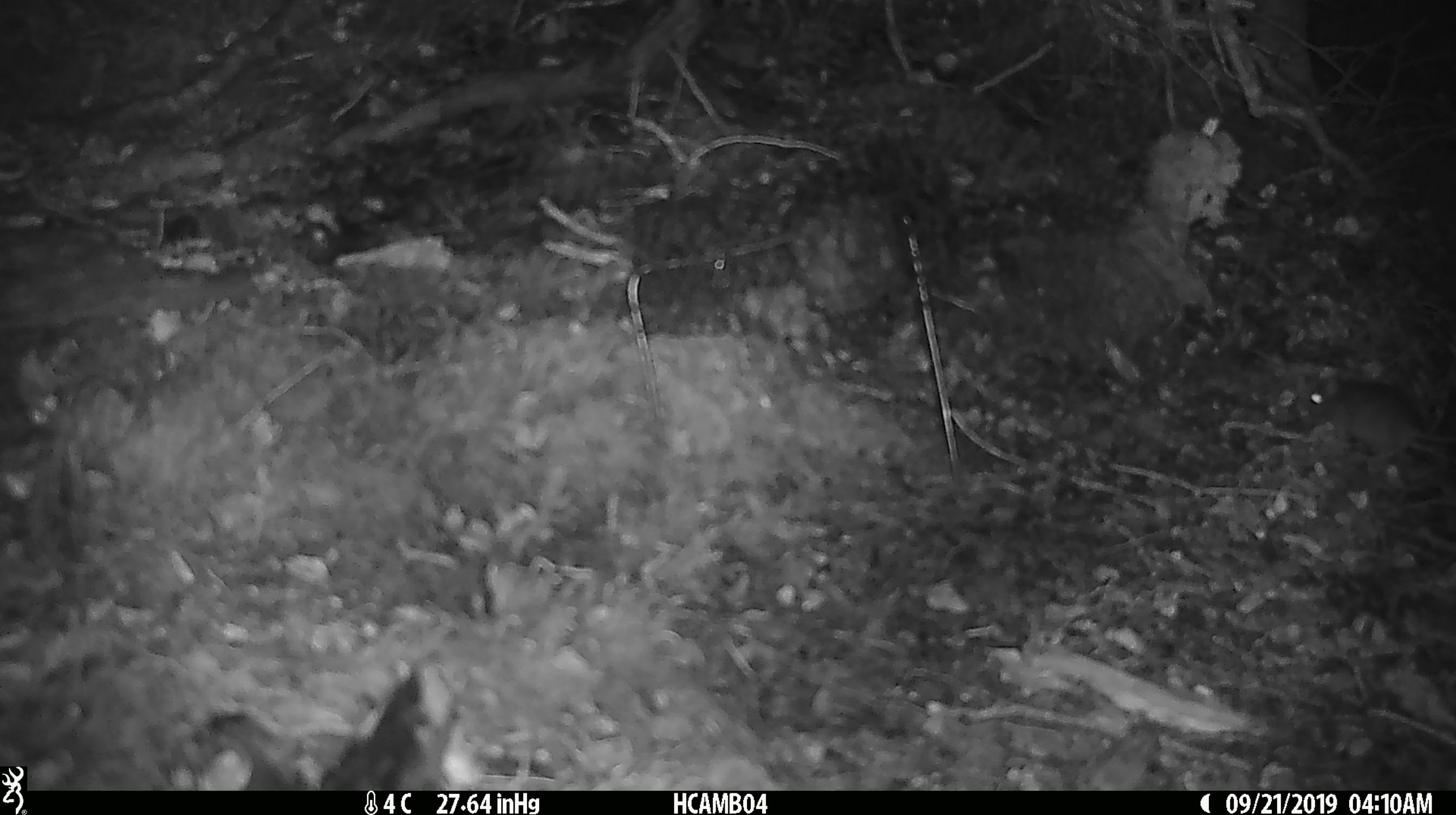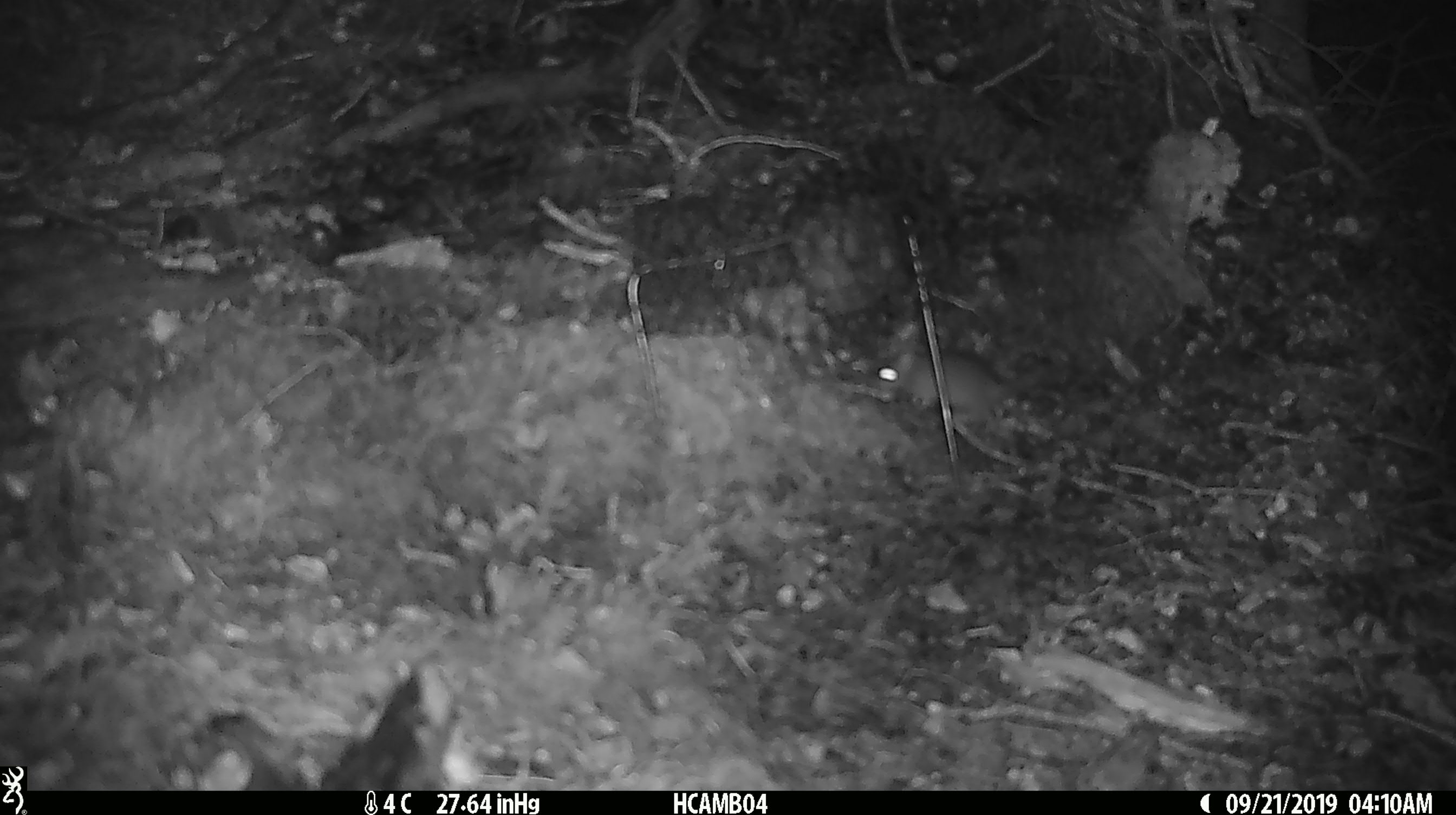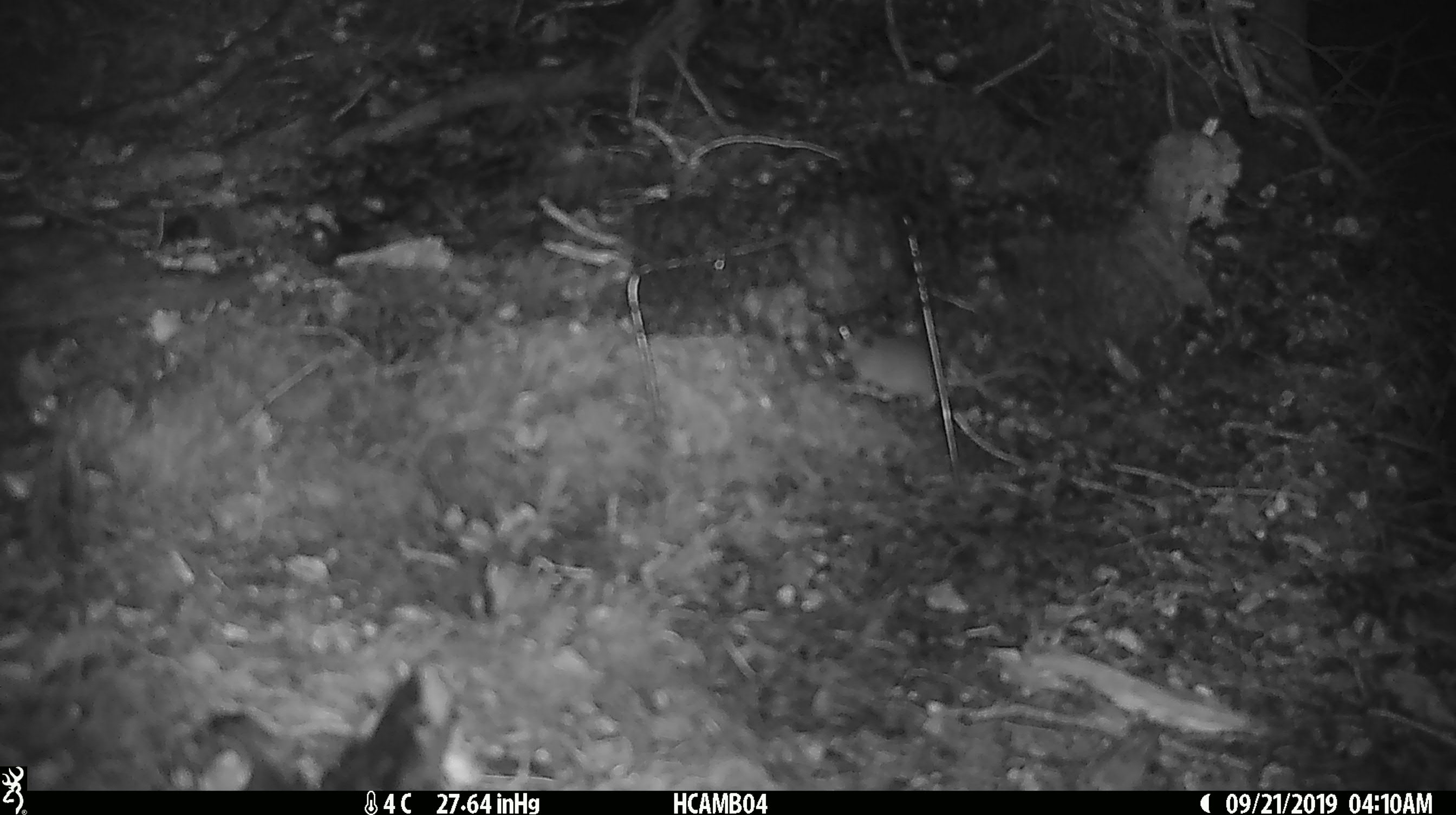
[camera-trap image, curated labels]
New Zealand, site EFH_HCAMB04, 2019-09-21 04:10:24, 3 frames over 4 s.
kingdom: Animalia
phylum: Chordata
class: Mammalia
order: Rodentia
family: Muridae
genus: Mus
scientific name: Mus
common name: mouse